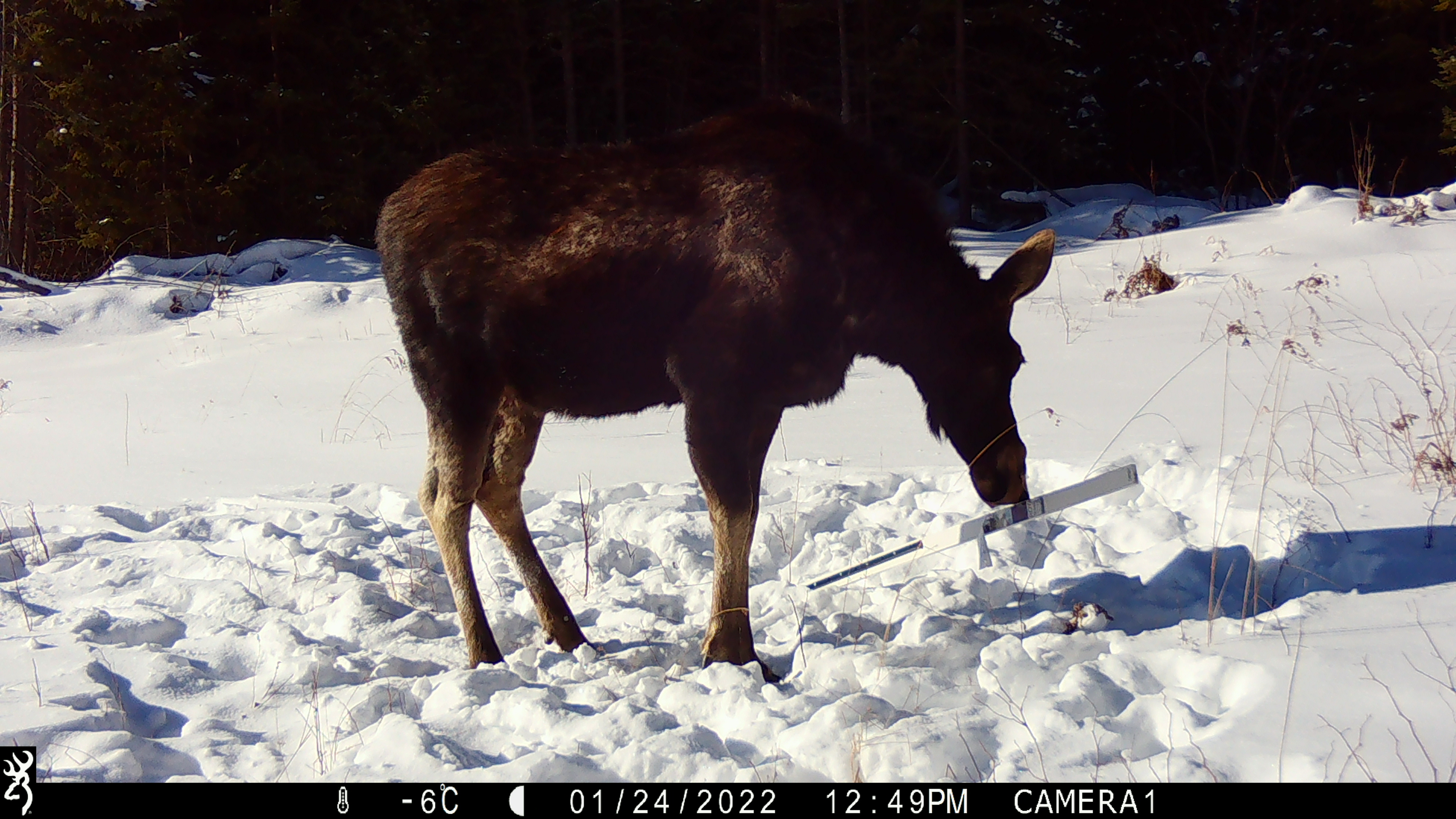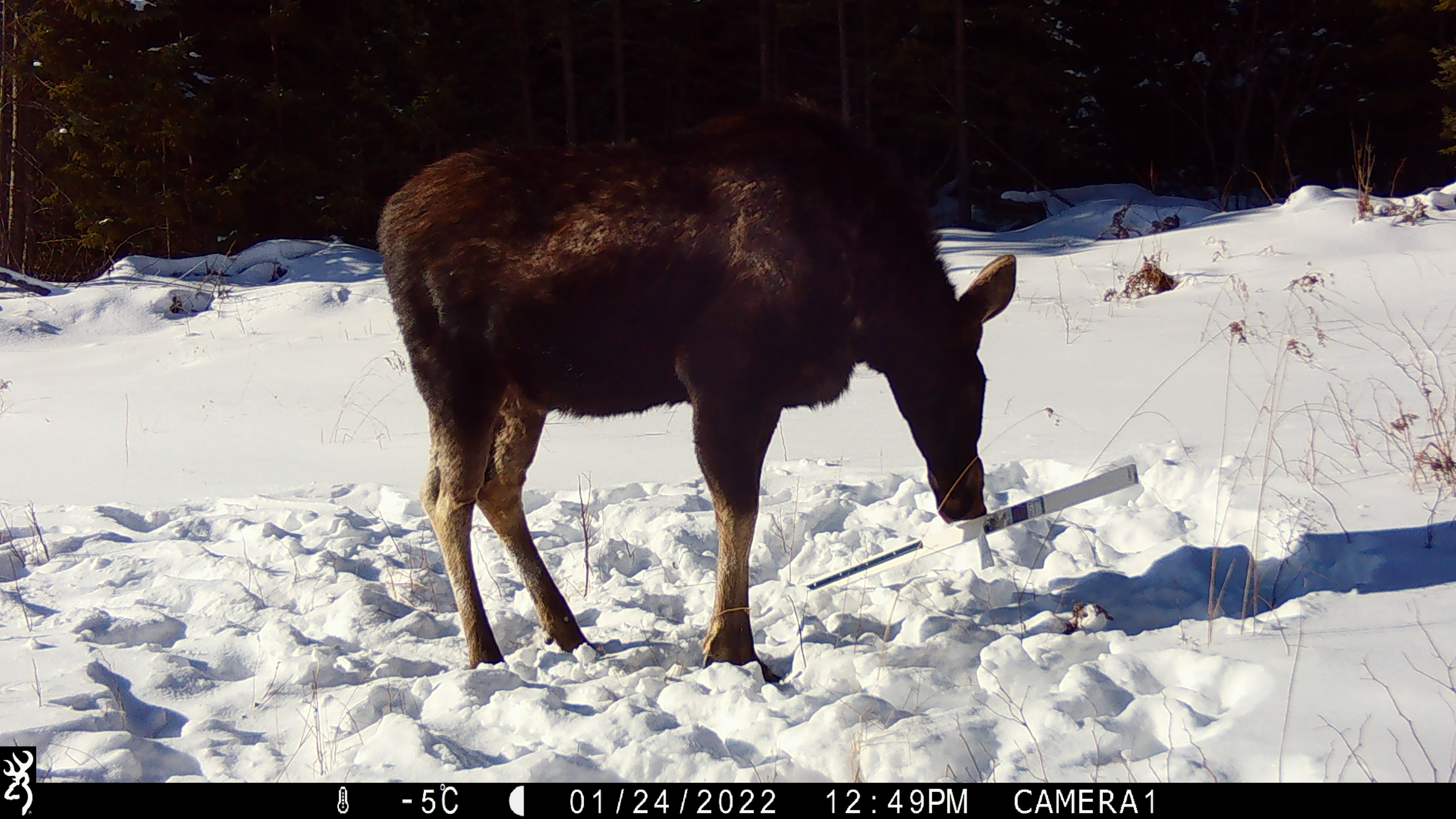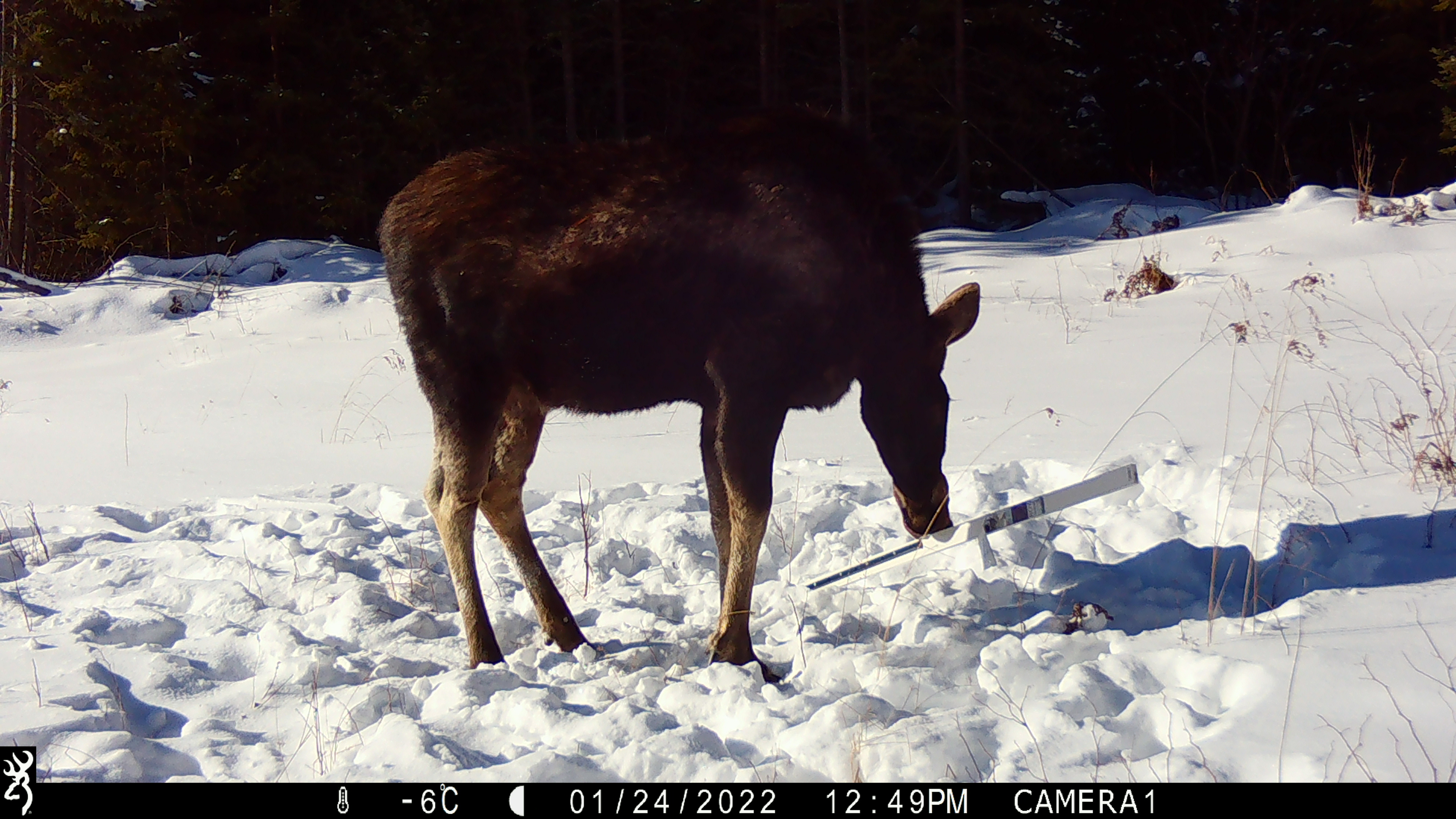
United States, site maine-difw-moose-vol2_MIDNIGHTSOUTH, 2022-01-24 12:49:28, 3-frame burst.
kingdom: Animalia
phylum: Chordata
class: Mammalia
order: Artiodactyla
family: Cervidae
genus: Alces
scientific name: Alces alces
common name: moose